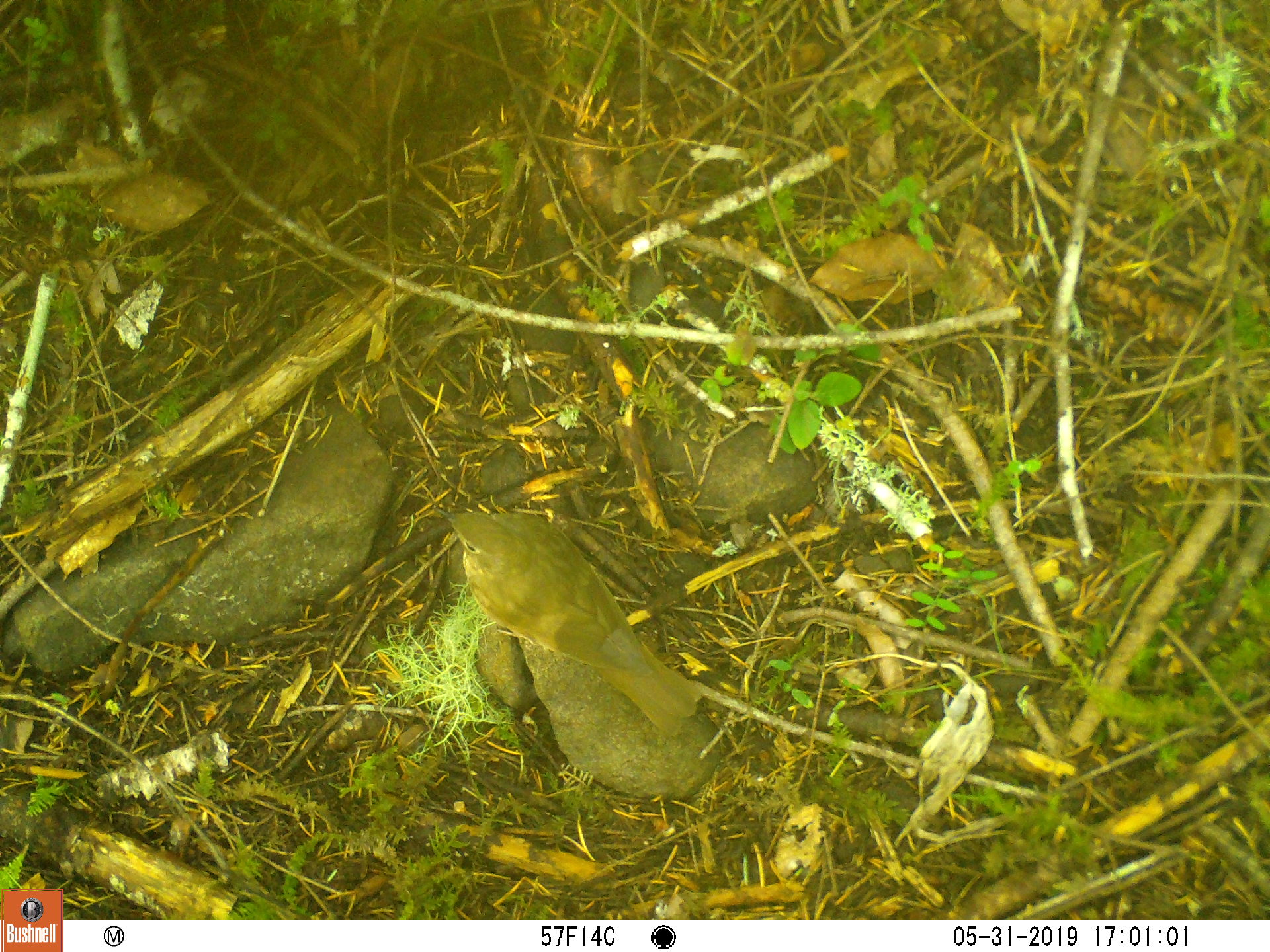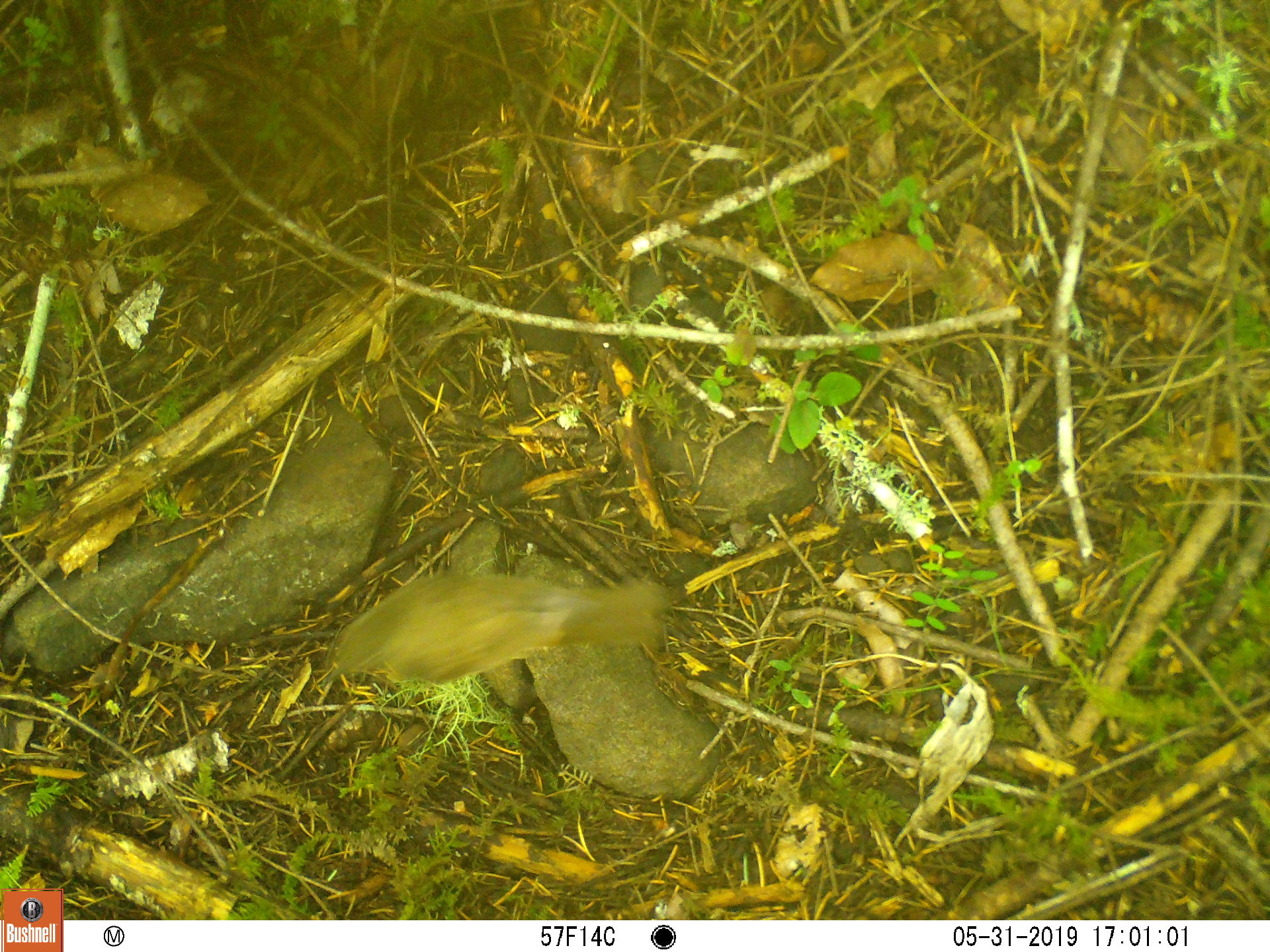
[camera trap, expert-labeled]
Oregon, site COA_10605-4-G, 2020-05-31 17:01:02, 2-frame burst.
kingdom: Animalia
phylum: Chordata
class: Aves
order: Passeriformes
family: Turdidae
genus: Catharus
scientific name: Catharus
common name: brown thrushes and nightingale-thrushes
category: catharus species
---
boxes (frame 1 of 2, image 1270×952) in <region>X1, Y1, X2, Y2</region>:
catharus species: <region>430, 496, 719, 747</region>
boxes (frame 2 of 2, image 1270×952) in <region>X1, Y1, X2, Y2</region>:
catharus species: <region>318, 560, 676, 707</region>